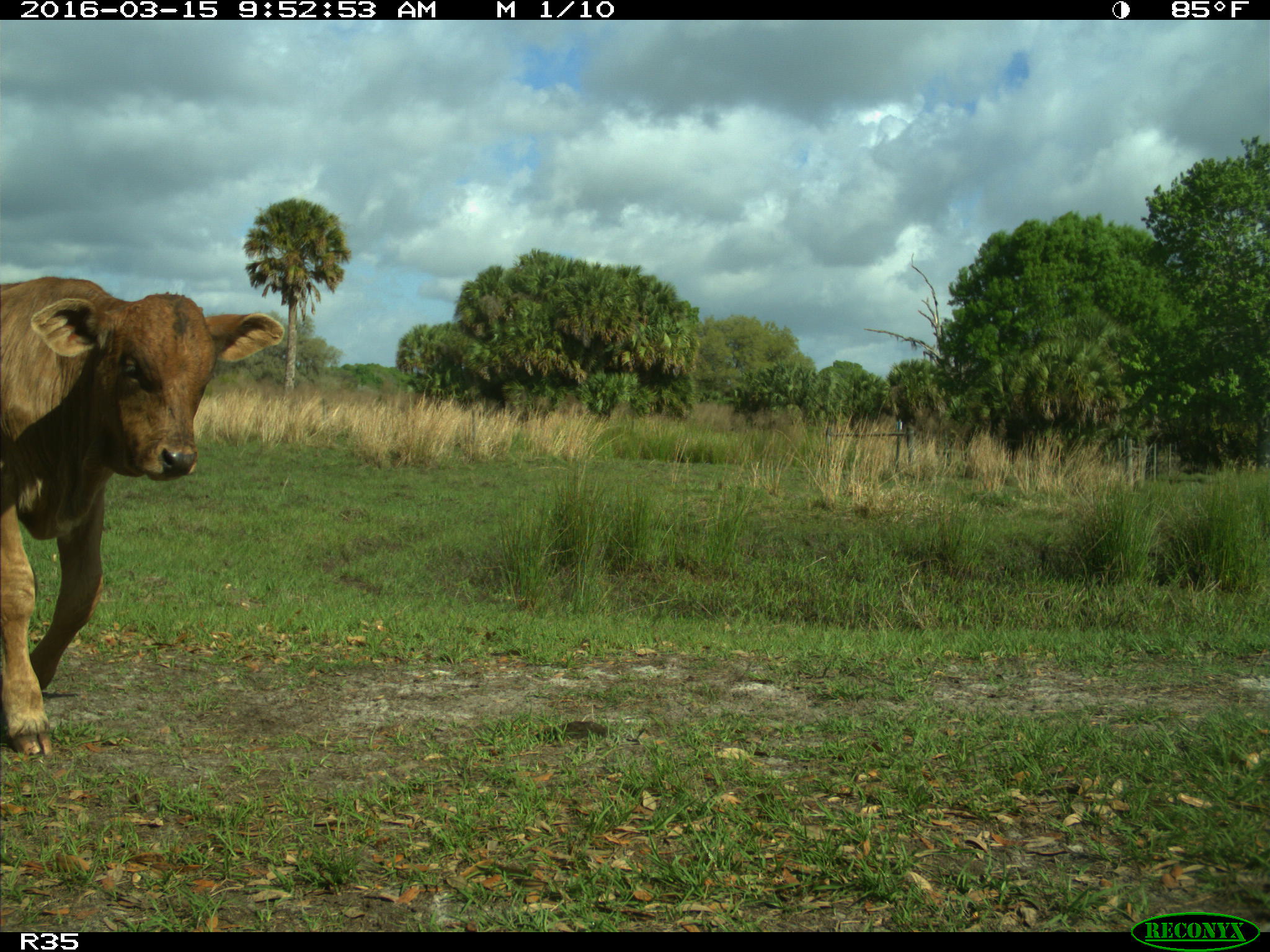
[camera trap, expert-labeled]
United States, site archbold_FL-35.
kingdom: Animalia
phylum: Chordata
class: Mammalia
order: Artiodactyla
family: Bovidae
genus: Bos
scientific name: Bos taurus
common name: domestic cow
Bos taurus (domestic cow).